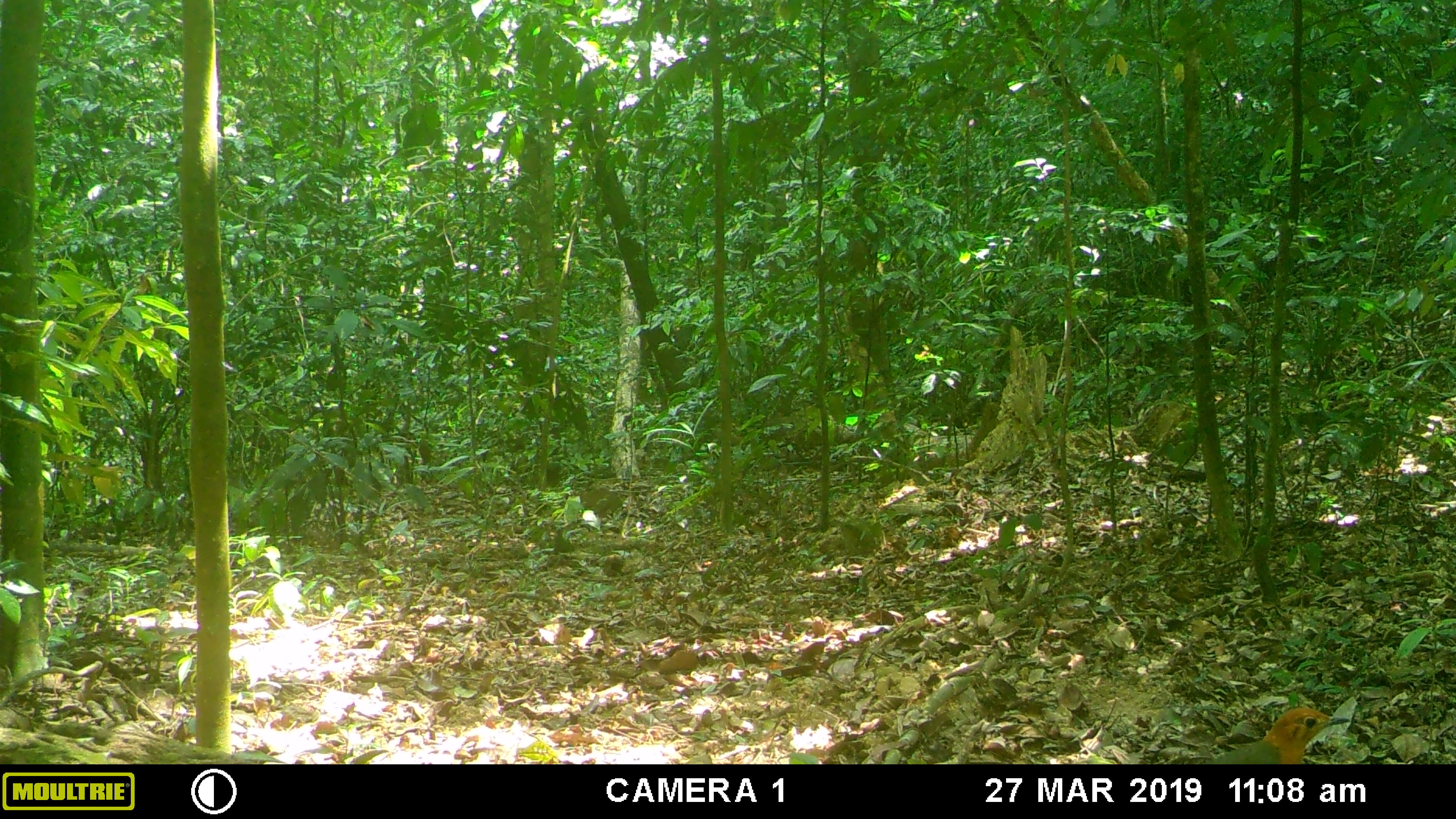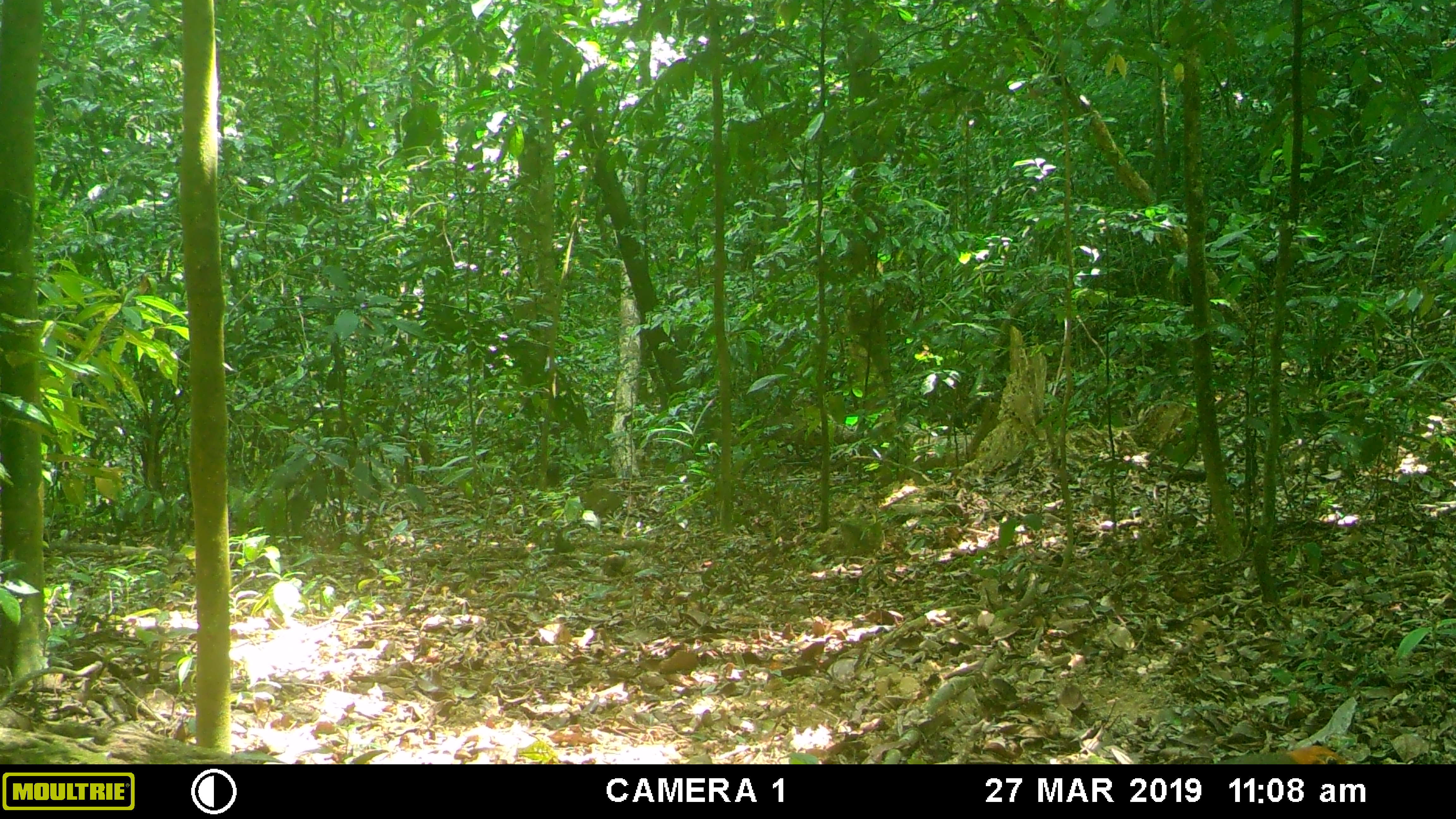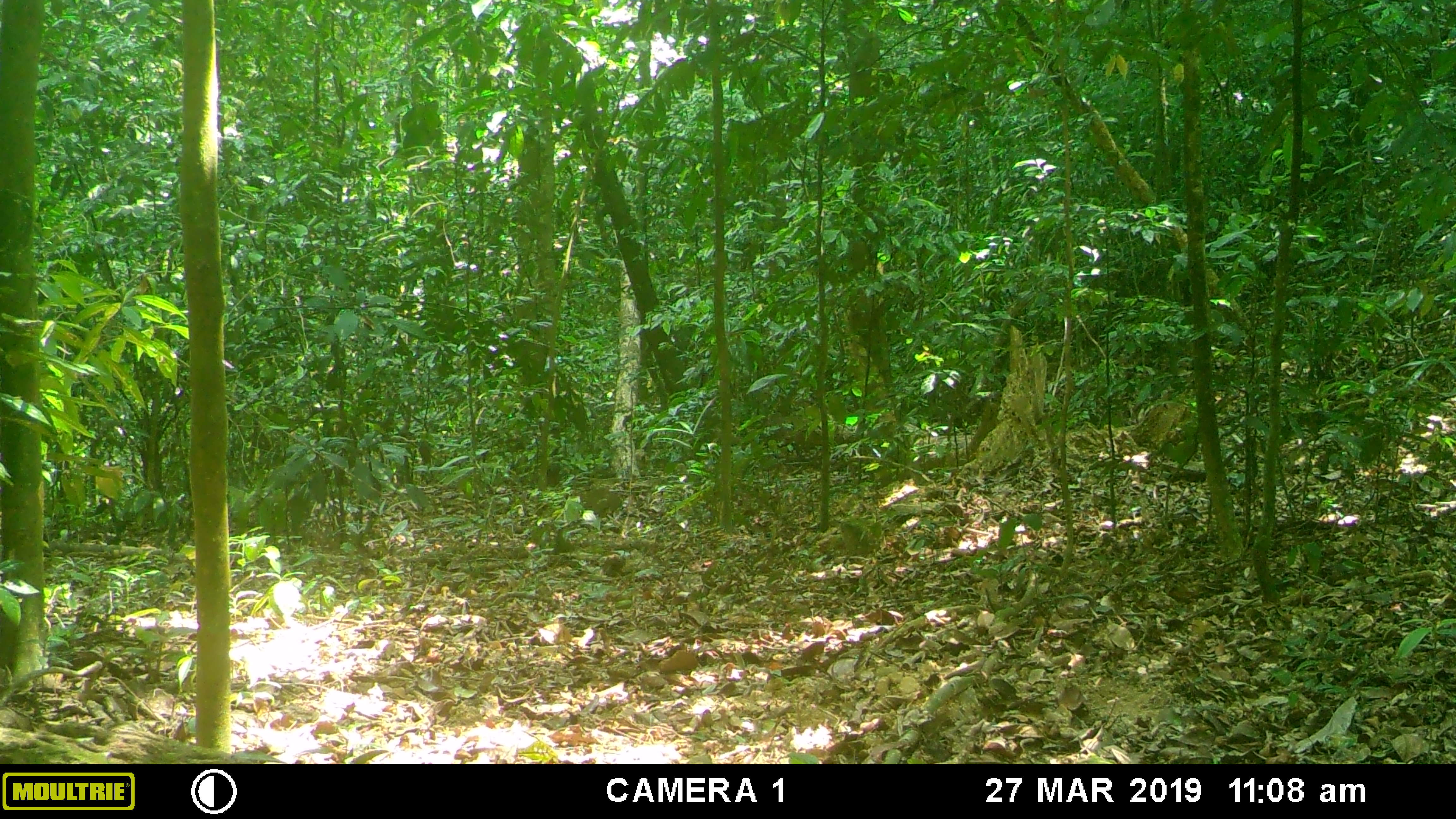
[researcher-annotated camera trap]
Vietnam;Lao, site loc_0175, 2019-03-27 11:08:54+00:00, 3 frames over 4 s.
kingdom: Animalia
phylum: Chordata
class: Aves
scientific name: Aves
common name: bird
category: unidentified bird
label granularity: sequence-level